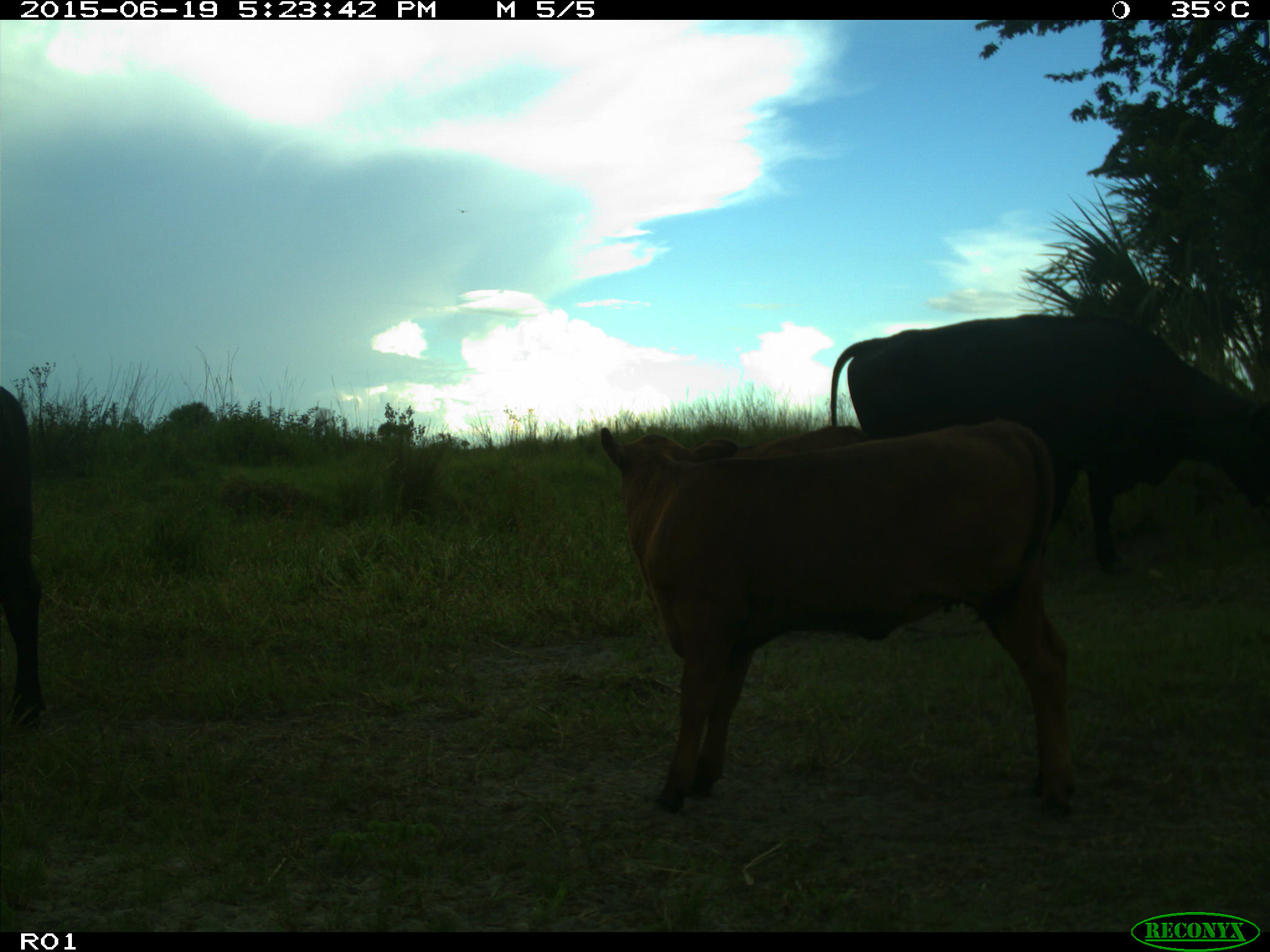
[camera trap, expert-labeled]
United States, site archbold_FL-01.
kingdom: Animalia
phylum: Chordata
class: Mammalia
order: Artiodactyla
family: Bovidae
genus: Bos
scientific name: Bos taurus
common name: domestic cow